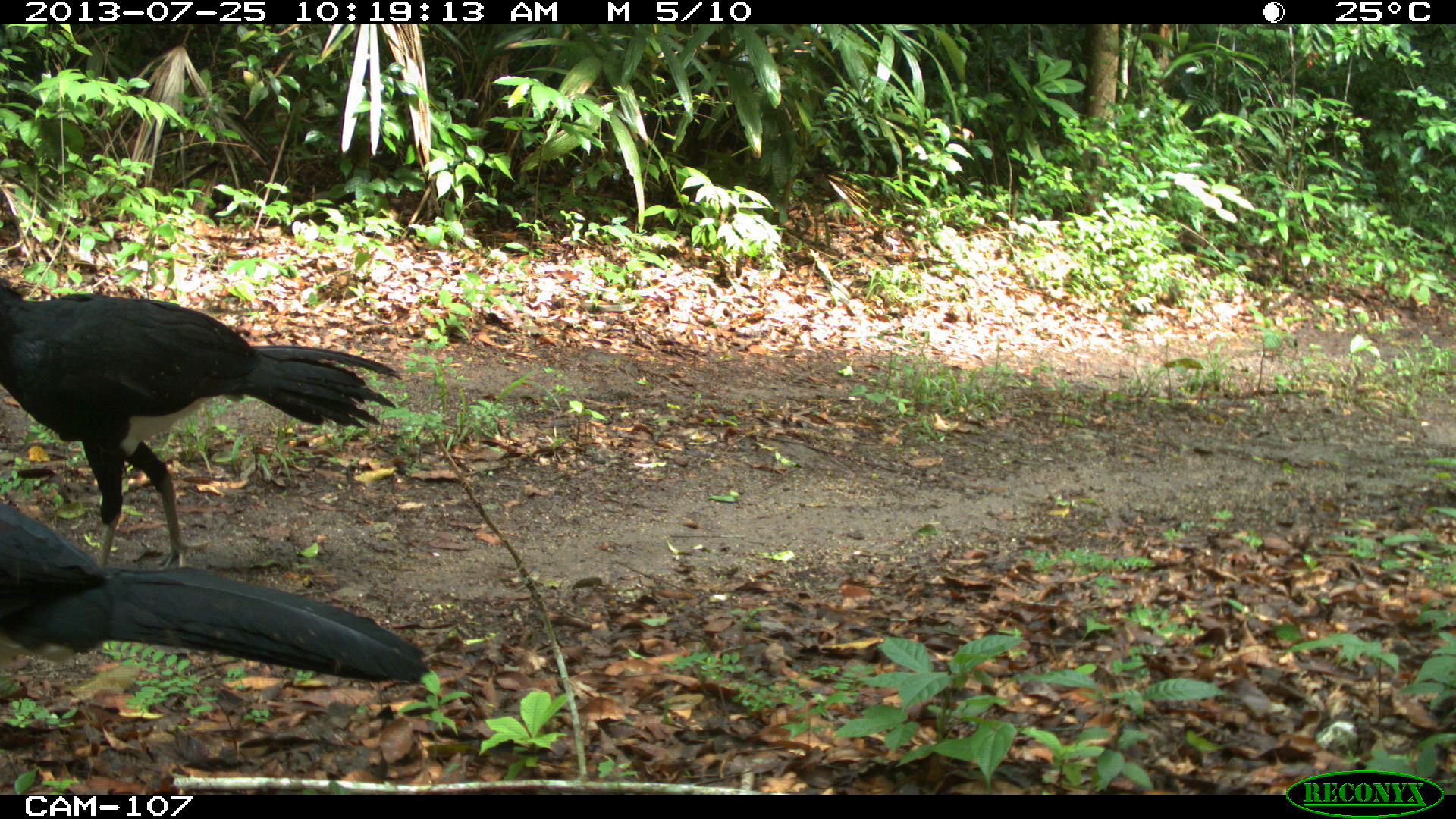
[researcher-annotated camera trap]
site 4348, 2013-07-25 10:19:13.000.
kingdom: Animalia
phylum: Chordata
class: Aves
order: Galliformes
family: Cracidae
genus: Crax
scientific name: Crax rubra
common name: great curassow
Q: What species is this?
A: Crax rubra (great curassow).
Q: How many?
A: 2.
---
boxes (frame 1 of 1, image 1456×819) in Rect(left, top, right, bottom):
crax rubra: Rect(0, 276, 404, 573); Rect(0, 495, 437, 686)